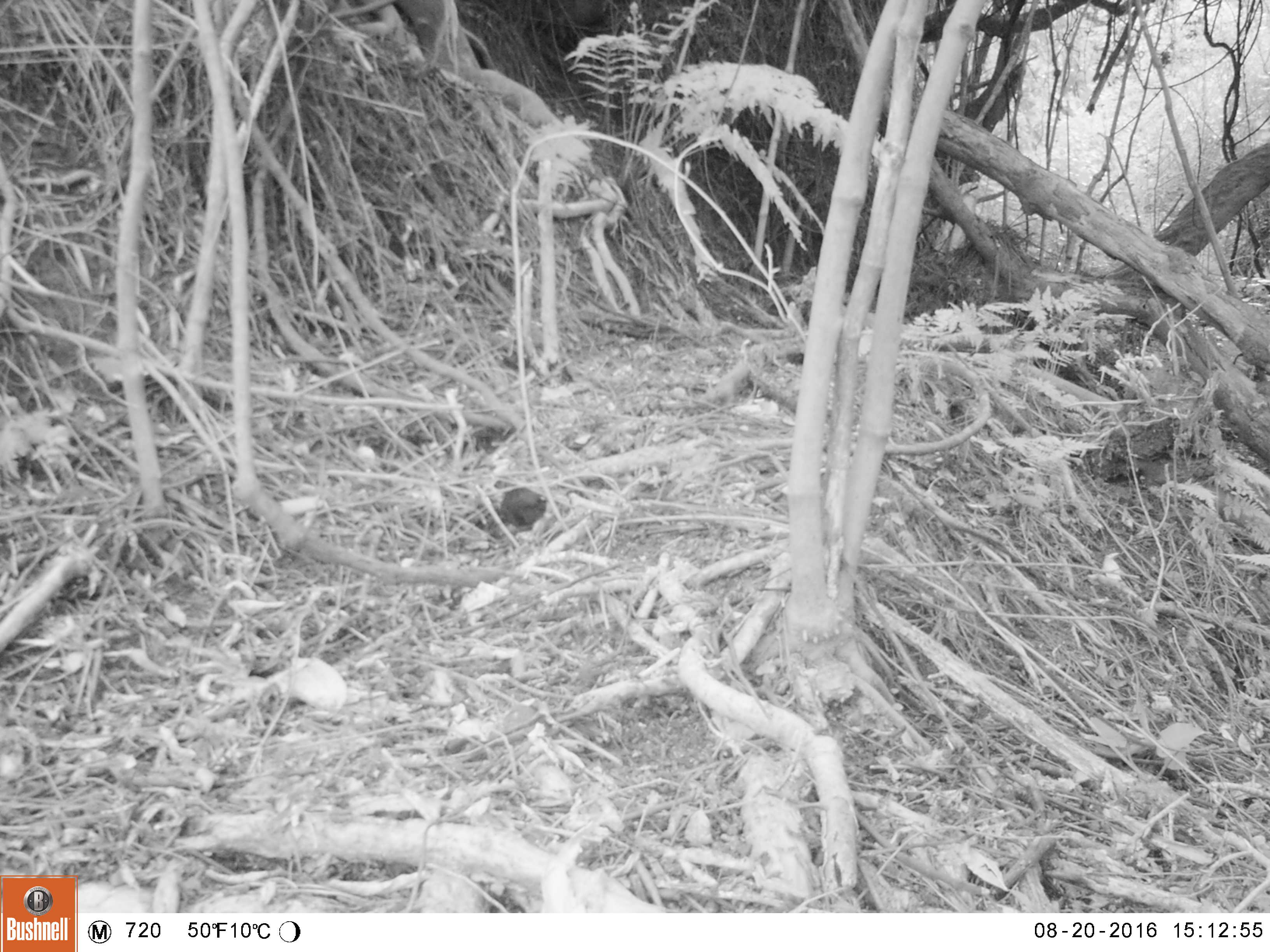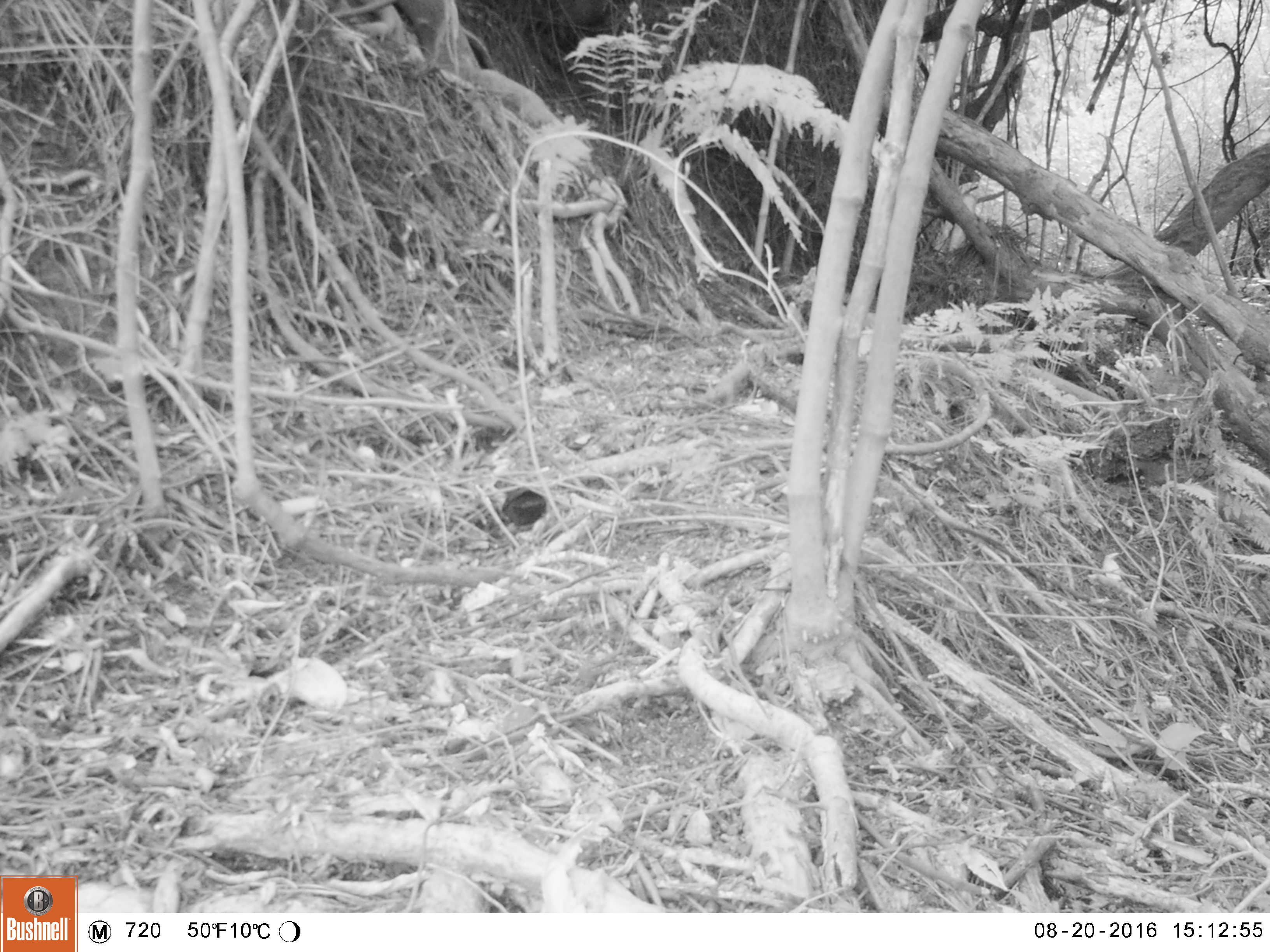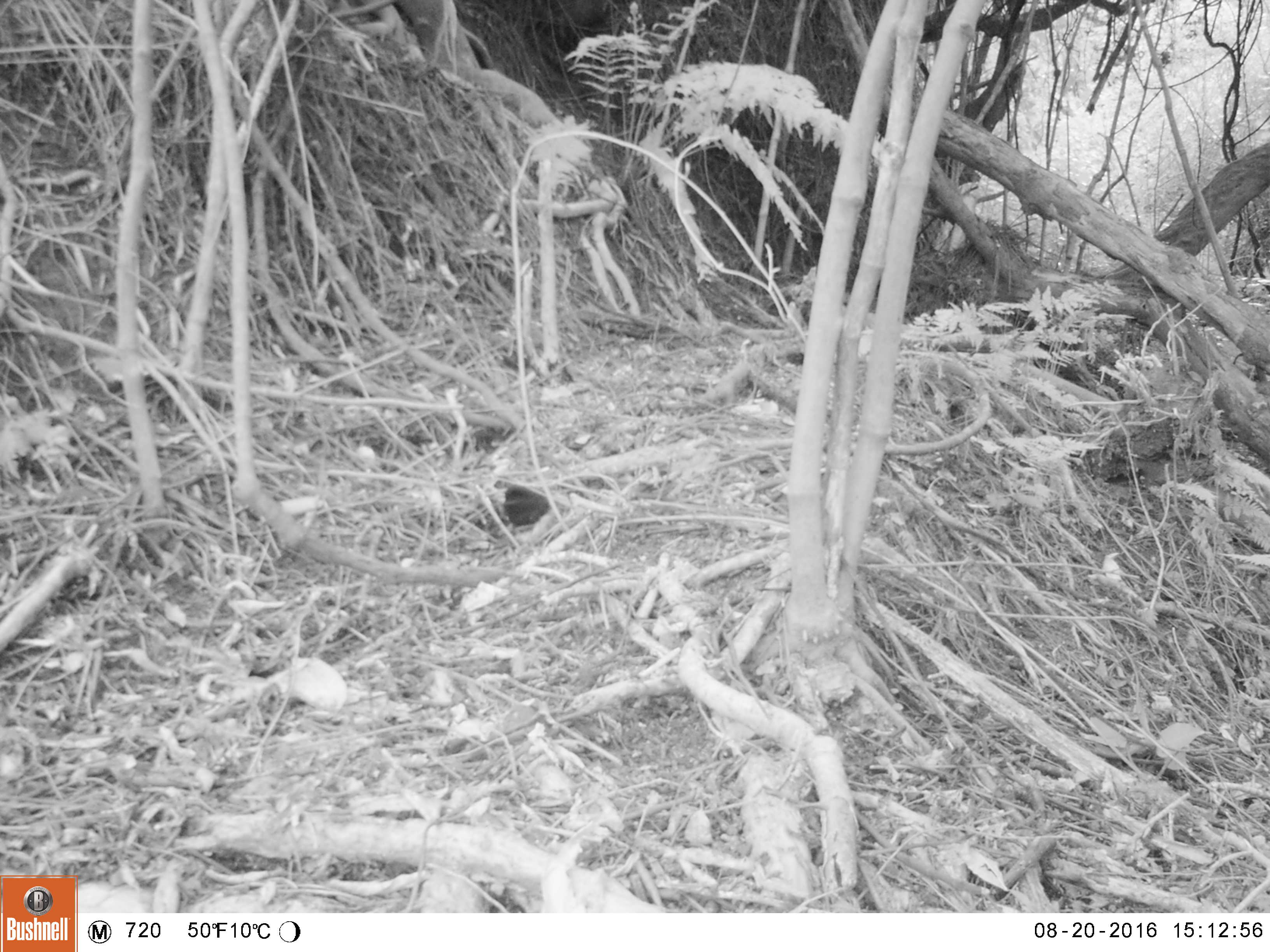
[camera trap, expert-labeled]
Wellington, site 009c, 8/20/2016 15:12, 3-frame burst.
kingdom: Animalia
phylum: Chordata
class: Aves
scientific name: Aves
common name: bird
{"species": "bird (Aves)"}